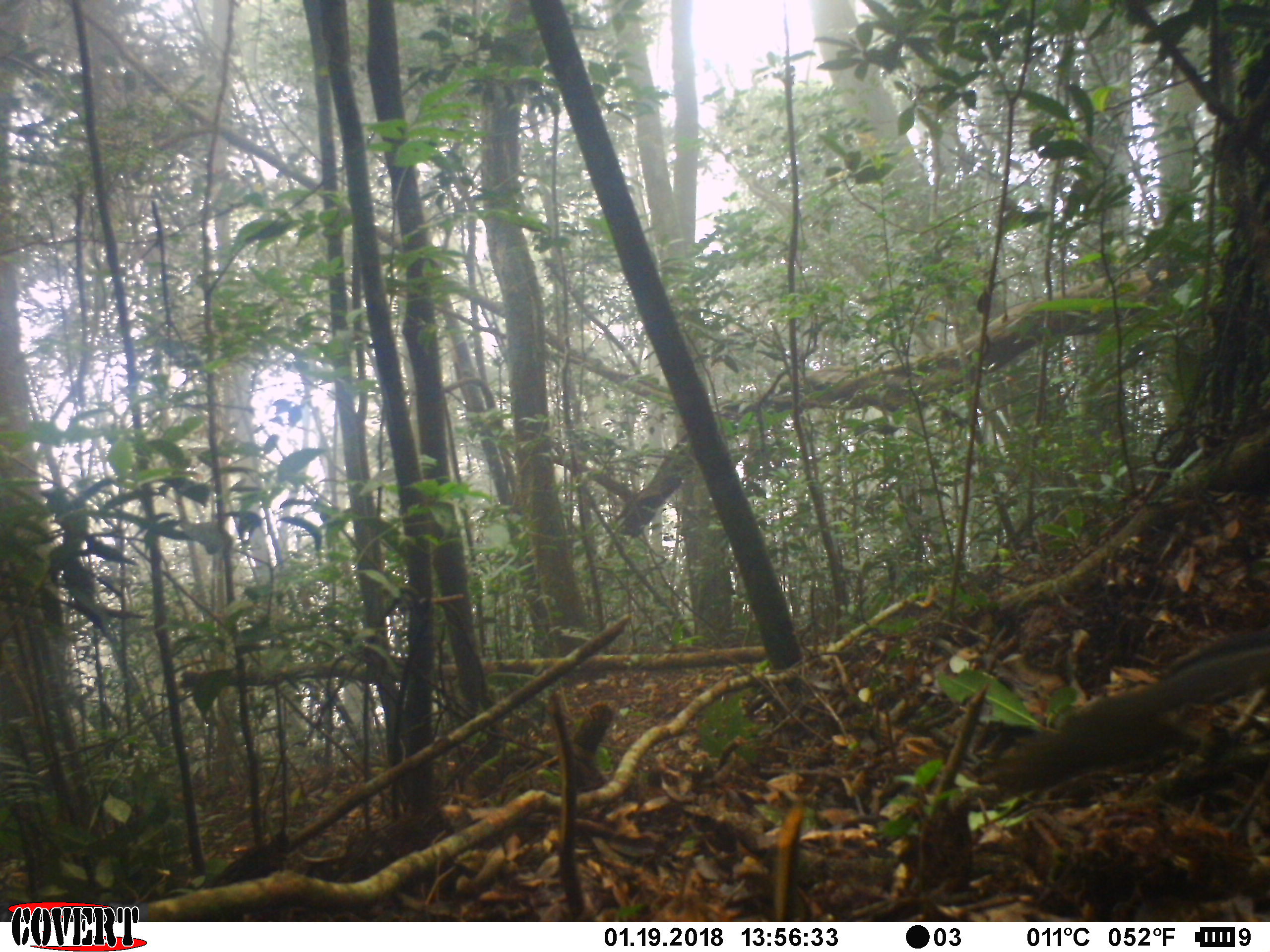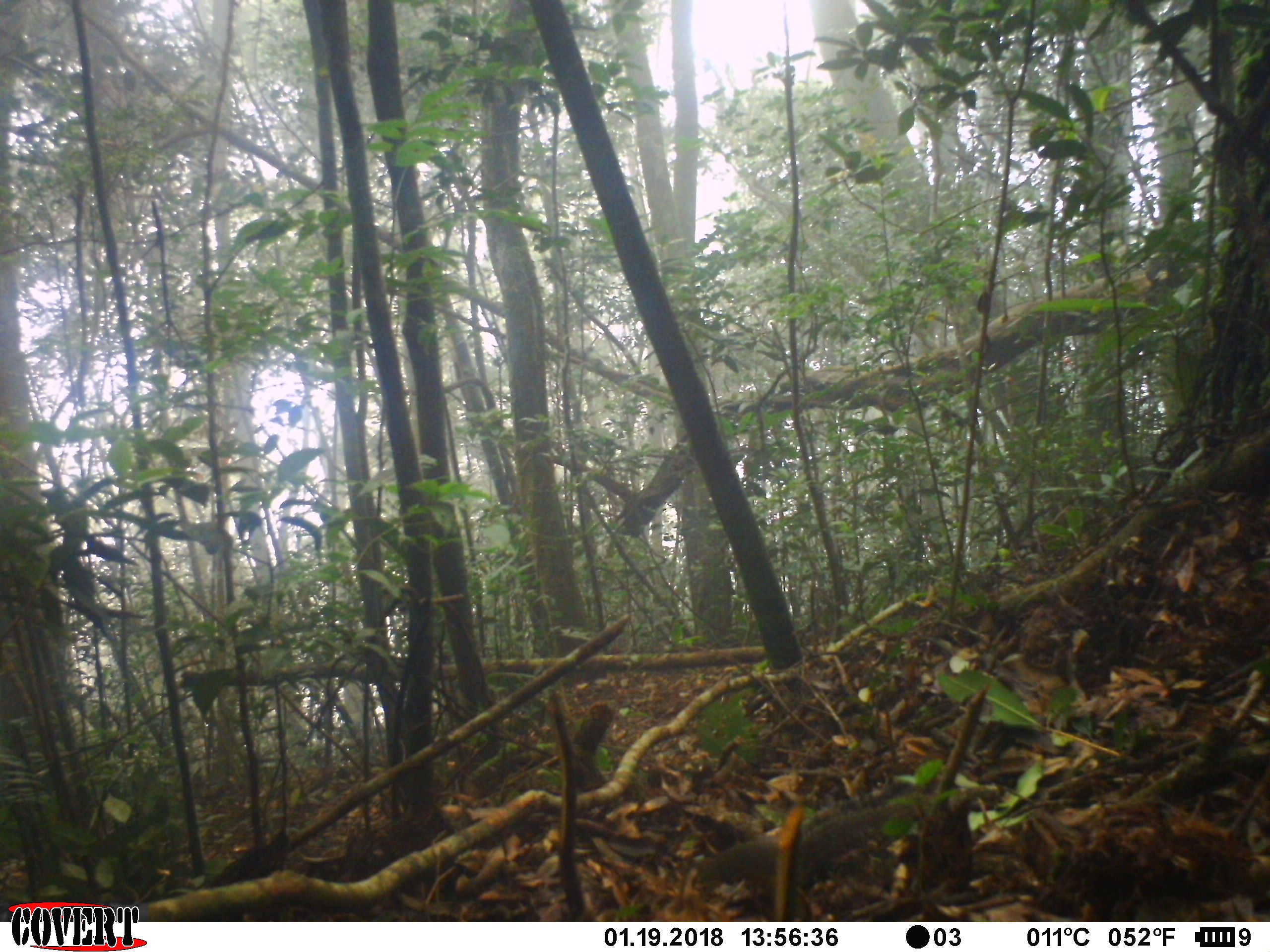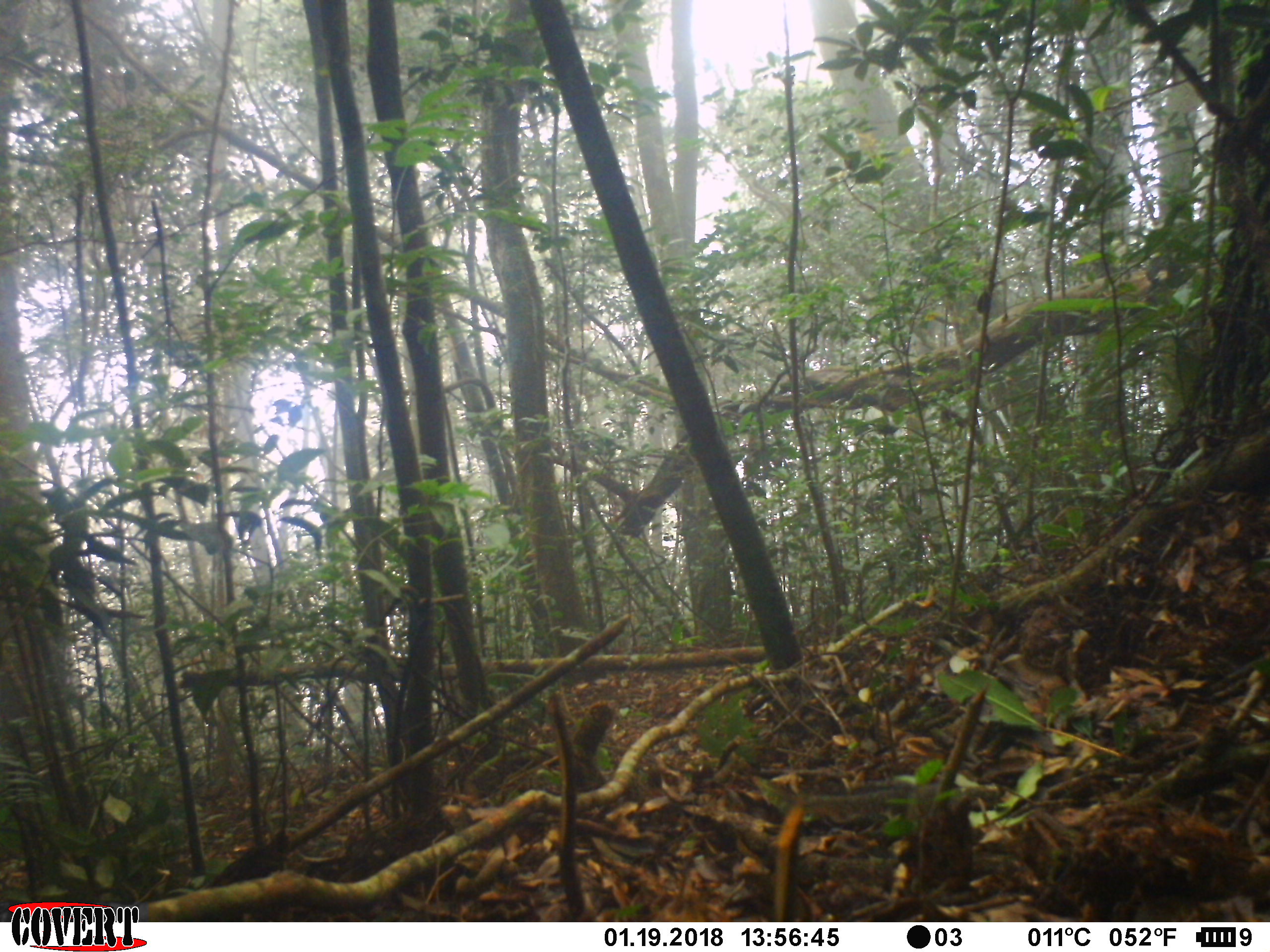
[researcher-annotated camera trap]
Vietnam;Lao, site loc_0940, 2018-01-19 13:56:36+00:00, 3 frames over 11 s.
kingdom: Animalia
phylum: Chordata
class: Mammalia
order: Rodentia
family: Sciuridae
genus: Dremomys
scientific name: Dremomys rufigenis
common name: red-cheeked squirrel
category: red cheeked squirrel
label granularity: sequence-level